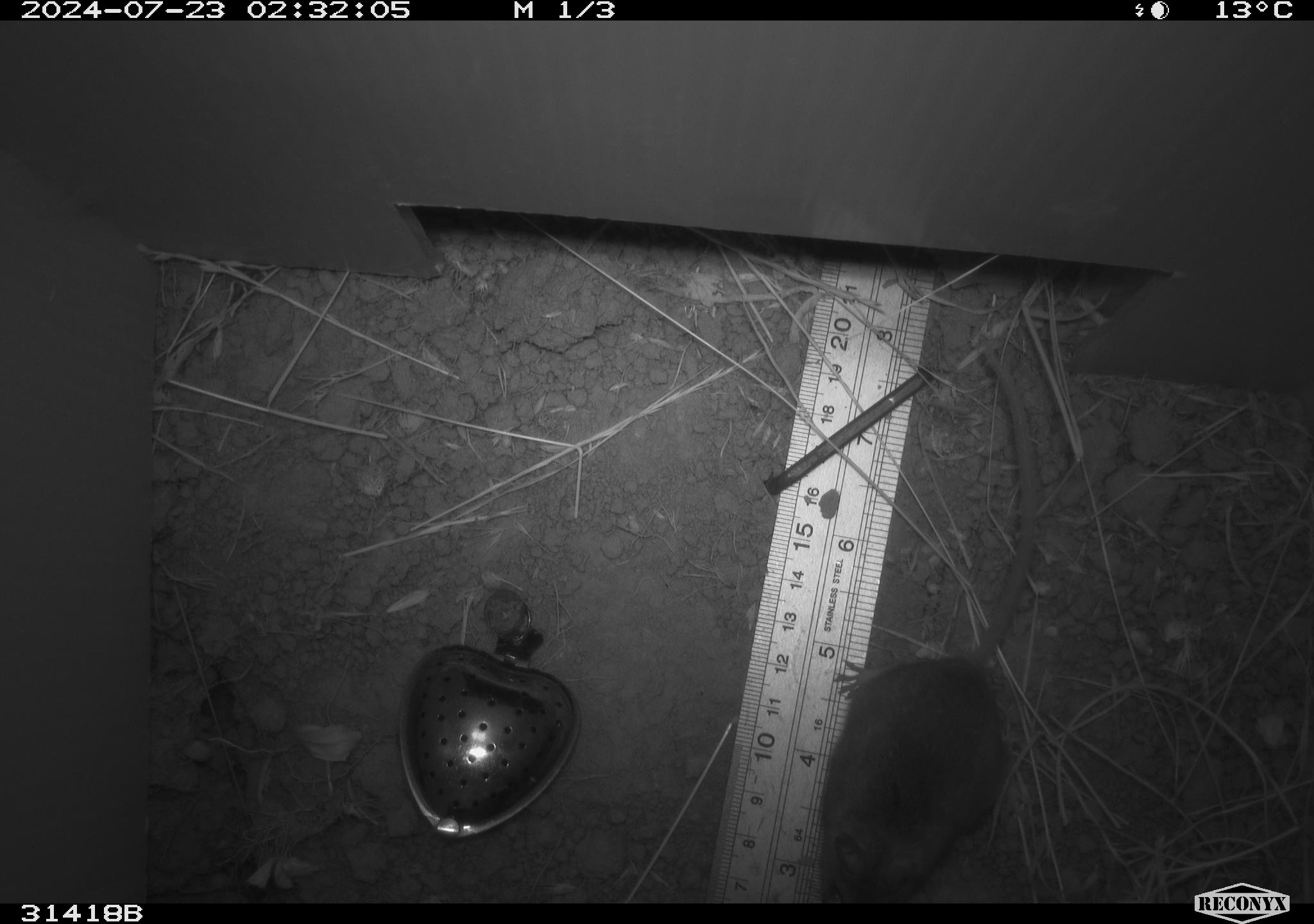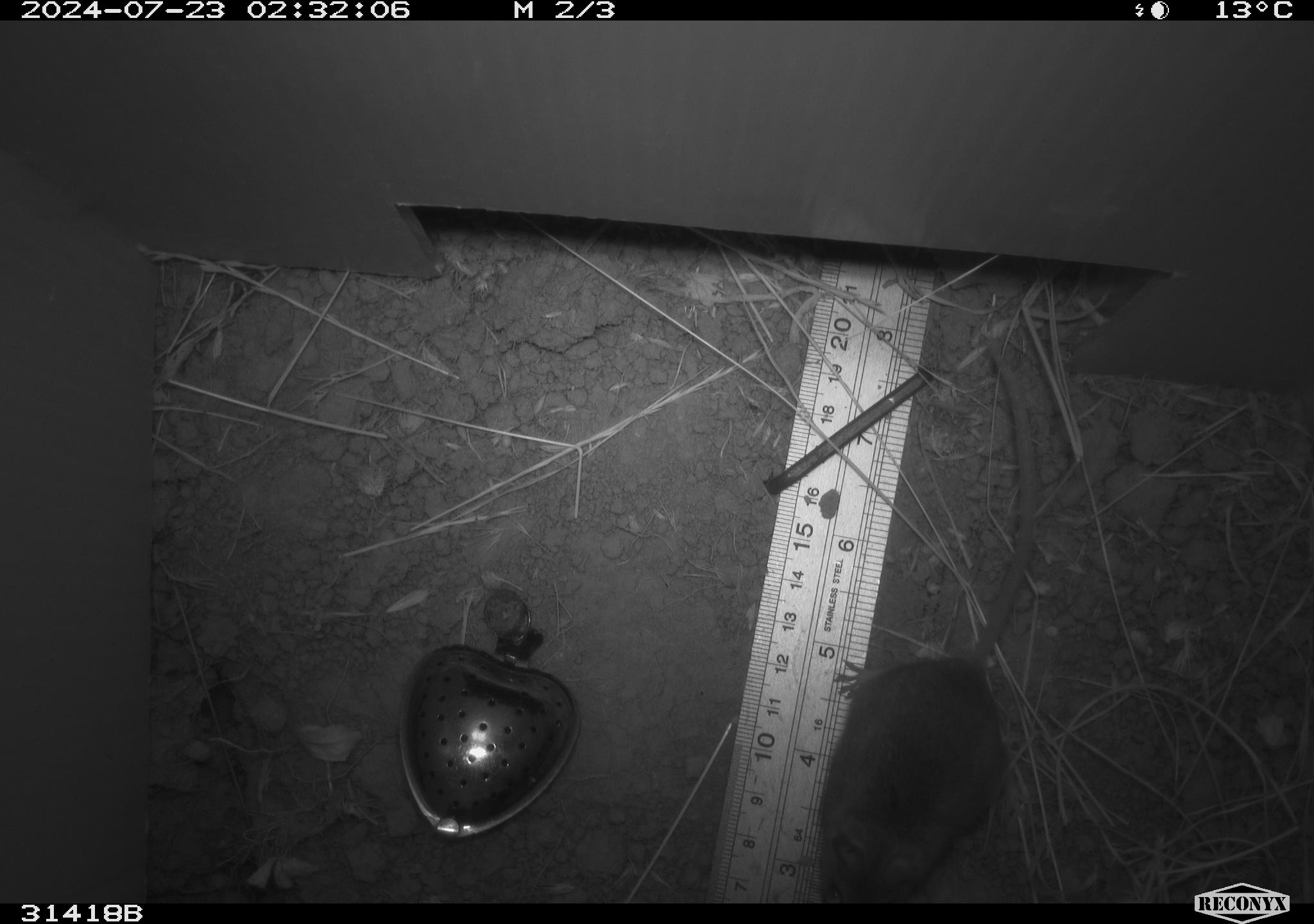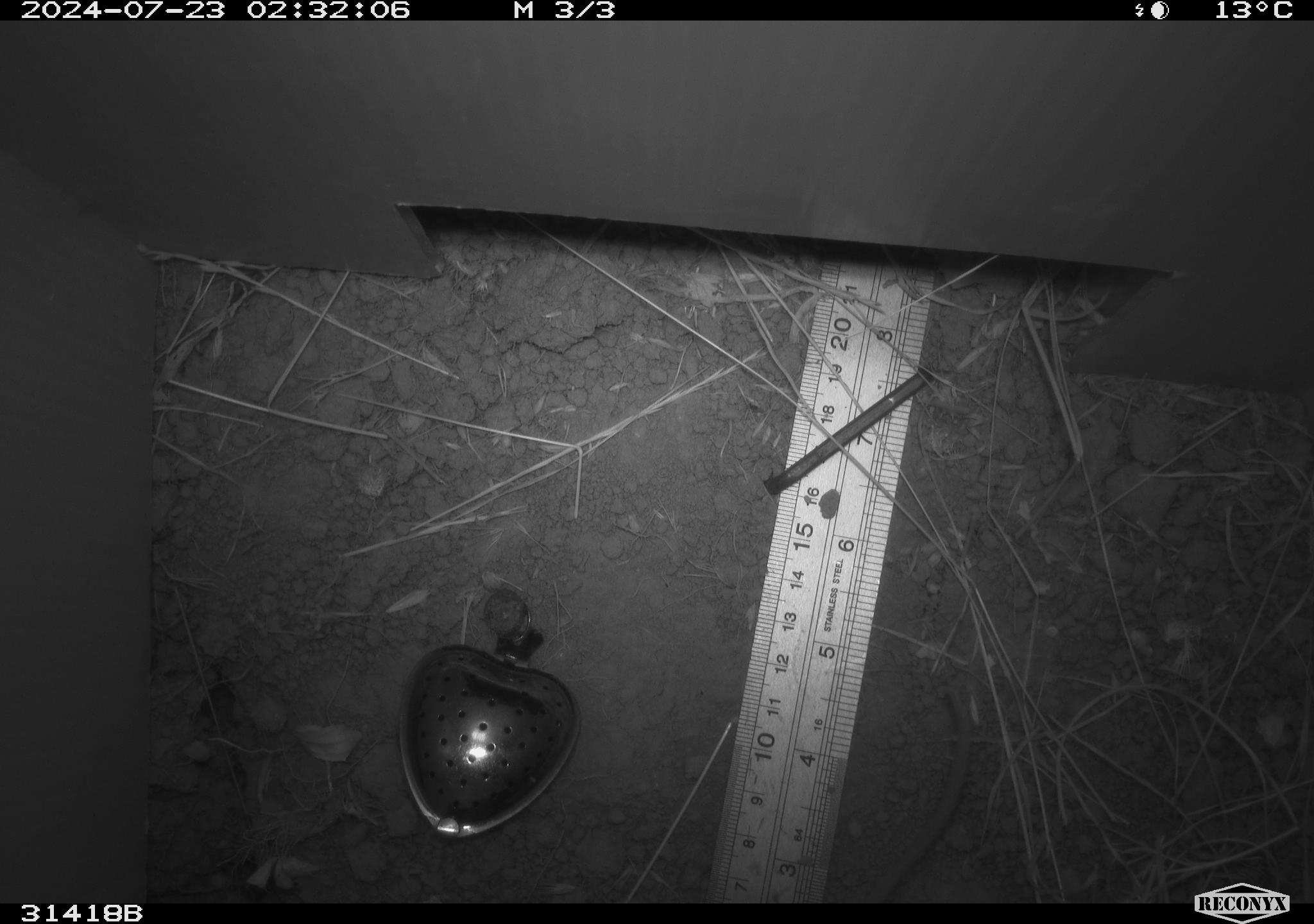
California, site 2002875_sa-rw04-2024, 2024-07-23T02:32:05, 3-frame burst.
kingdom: Animalia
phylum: Chordata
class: Mammalia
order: Rodentia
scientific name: Rodentia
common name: mouse species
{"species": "mouse species (Rodentia)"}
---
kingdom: Animalia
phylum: Chordata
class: Mammalia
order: Rodentia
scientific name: Rodentia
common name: rodent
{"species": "rodent (Rodentia)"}